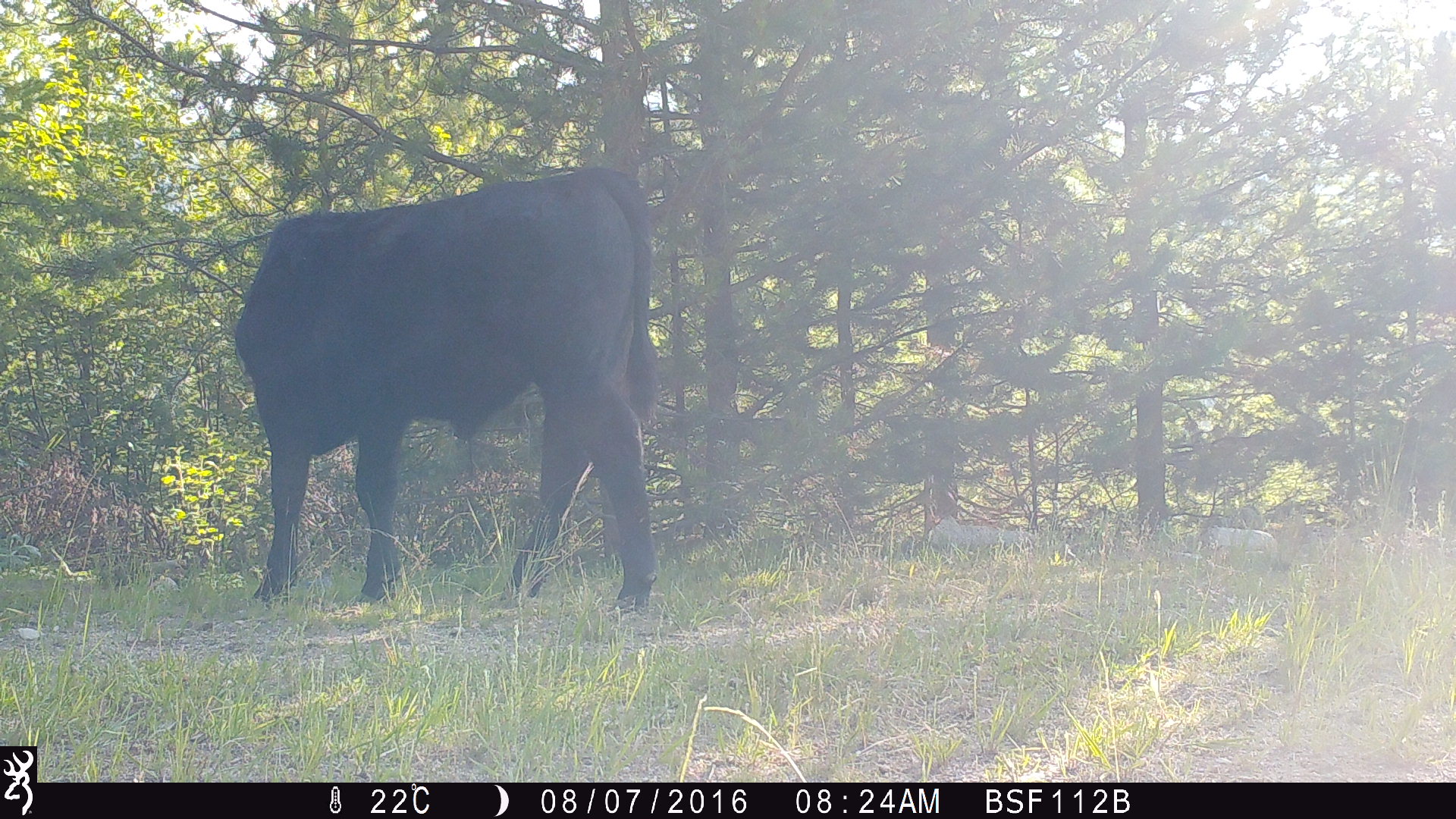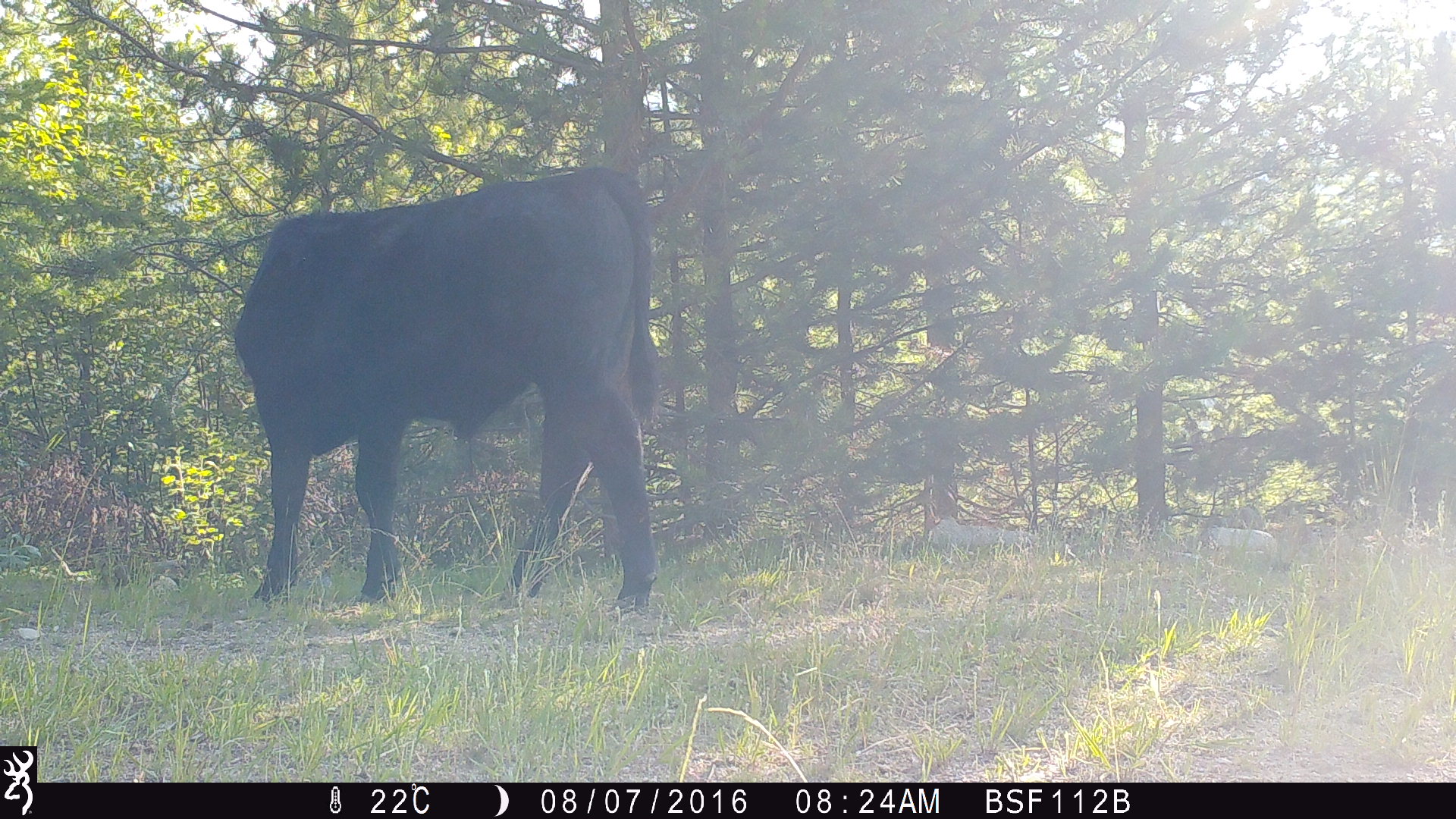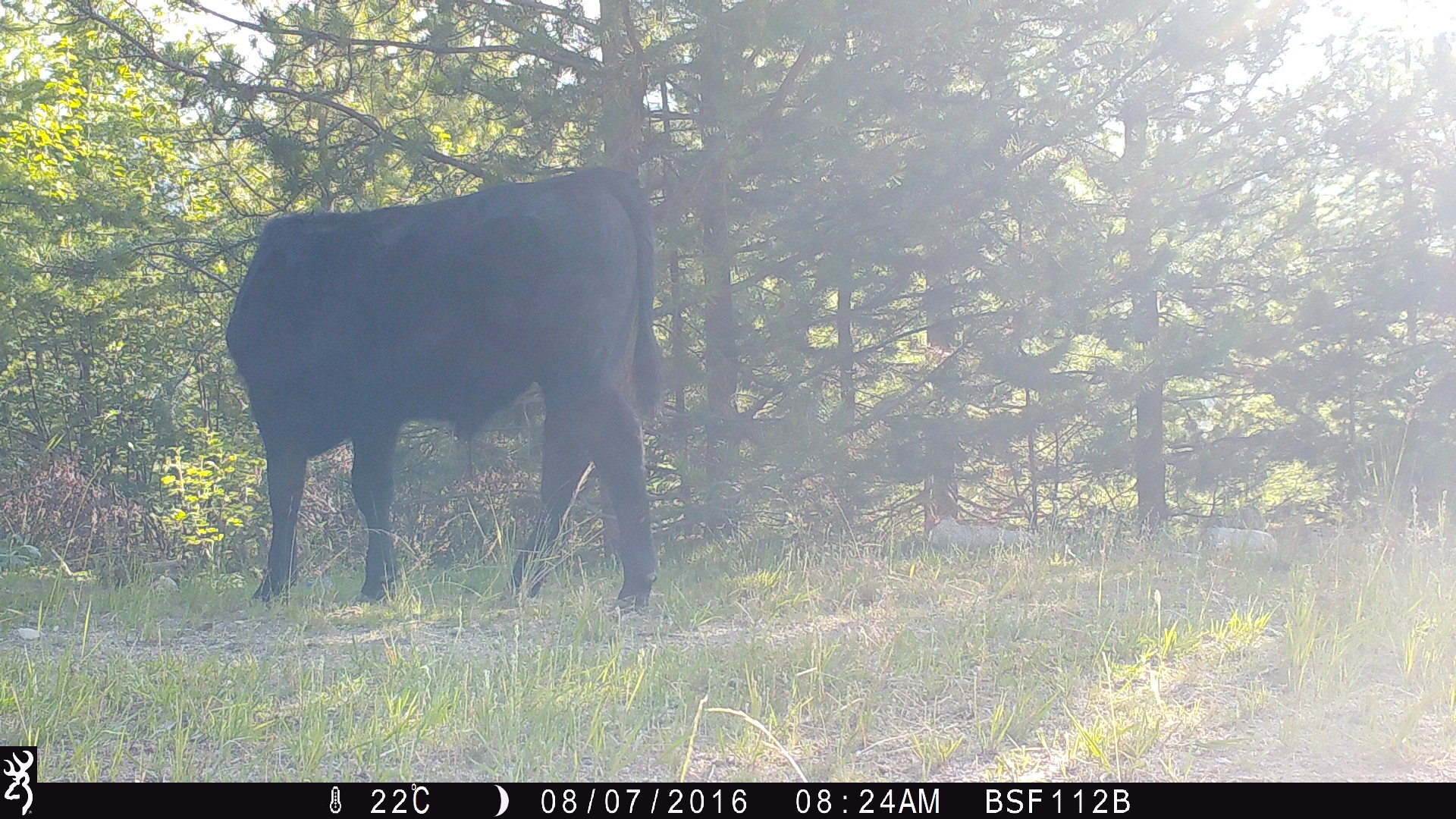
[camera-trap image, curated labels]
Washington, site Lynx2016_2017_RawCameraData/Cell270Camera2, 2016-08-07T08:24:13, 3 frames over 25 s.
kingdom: Animalia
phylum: Chordata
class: Mammalia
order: Artiodactyla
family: Bovidae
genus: Bos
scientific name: Bos taurus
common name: domestic cattle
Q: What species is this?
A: Domestic cattle (Bos taurus).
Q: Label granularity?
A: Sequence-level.